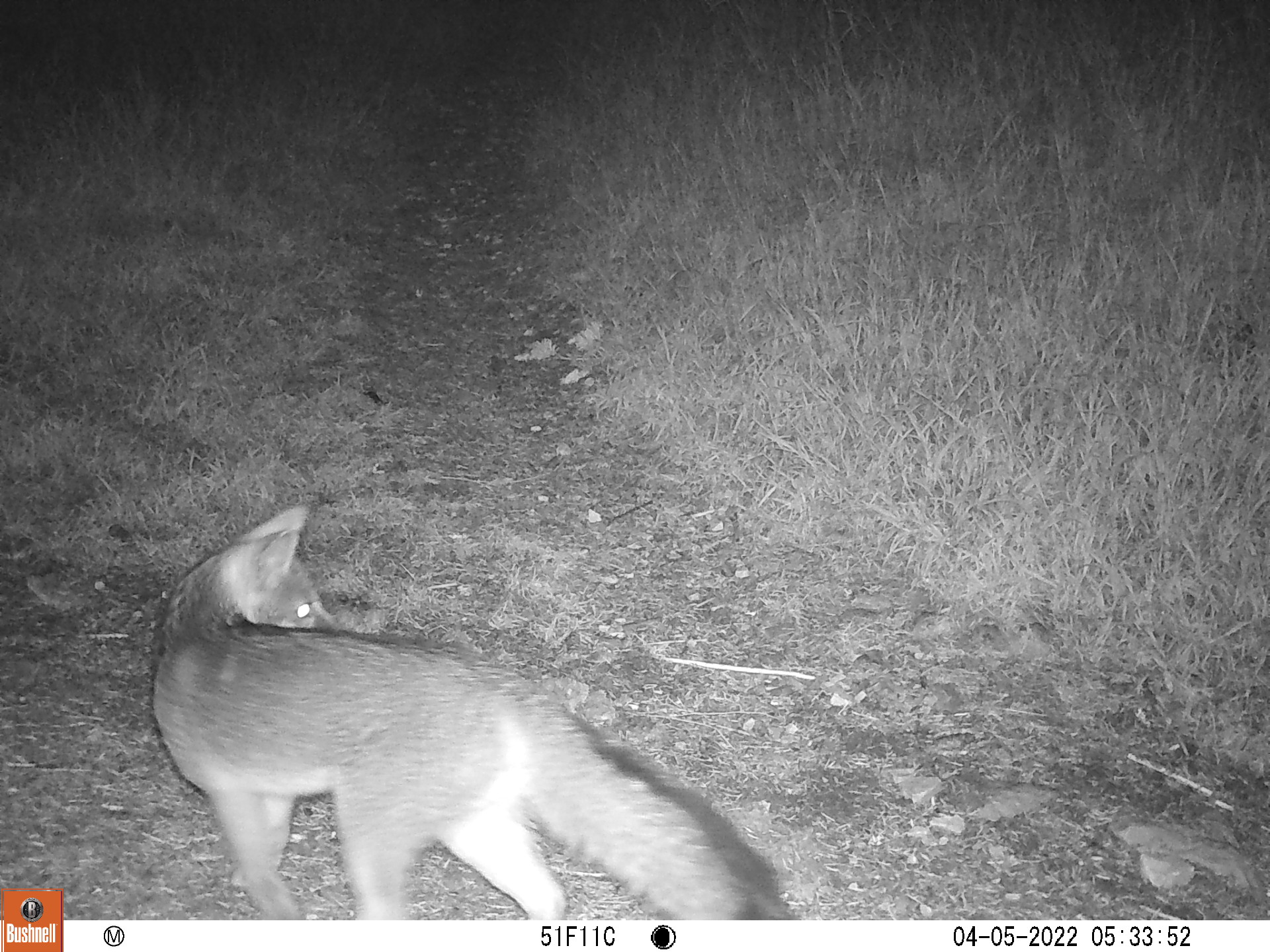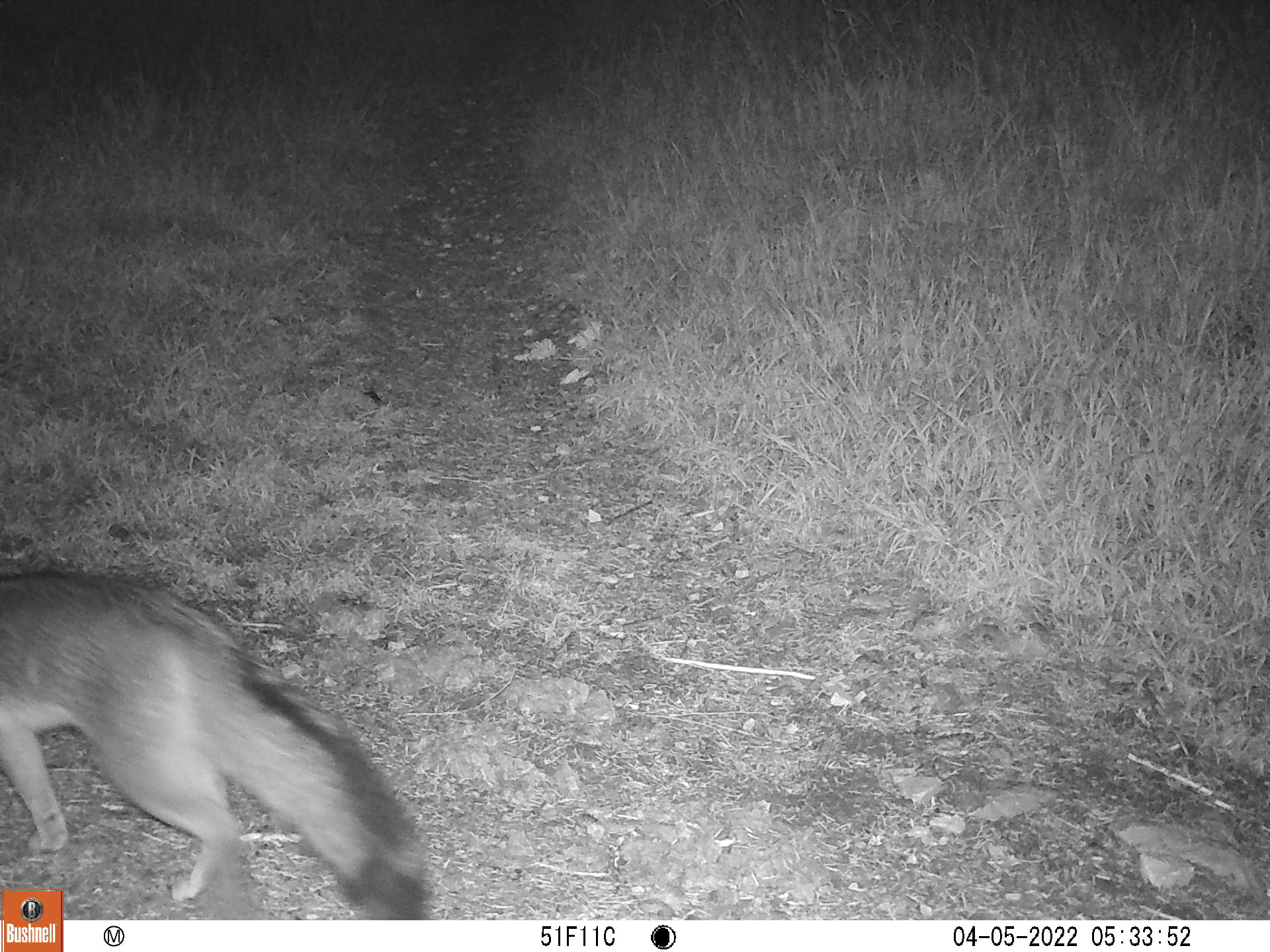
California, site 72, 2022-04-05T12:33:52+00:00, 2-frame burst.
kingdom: Animalia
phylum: Chordata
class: Mammalia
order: Carnivora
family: Canidae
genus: Urocyon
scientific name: Urocyon cinereoargenteus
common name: gray fox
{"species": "gray fox (Urocyon cinereoargenteus)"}